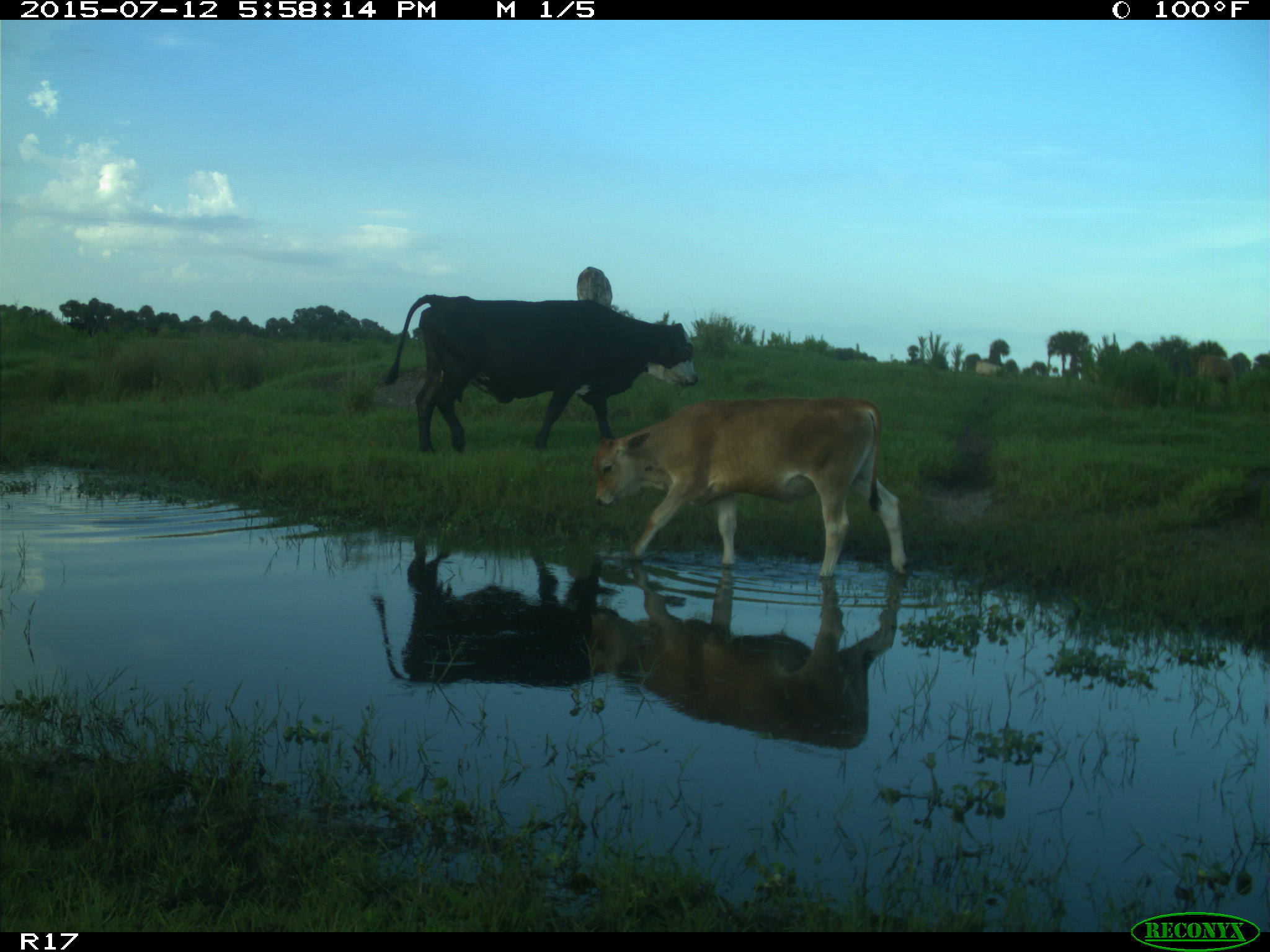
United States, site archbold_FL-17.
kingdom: Animalia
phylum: Chordata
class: Mammalia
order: Artiodactyla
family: Bovidae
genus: Bos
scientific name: Bos taurus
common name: domestic cow